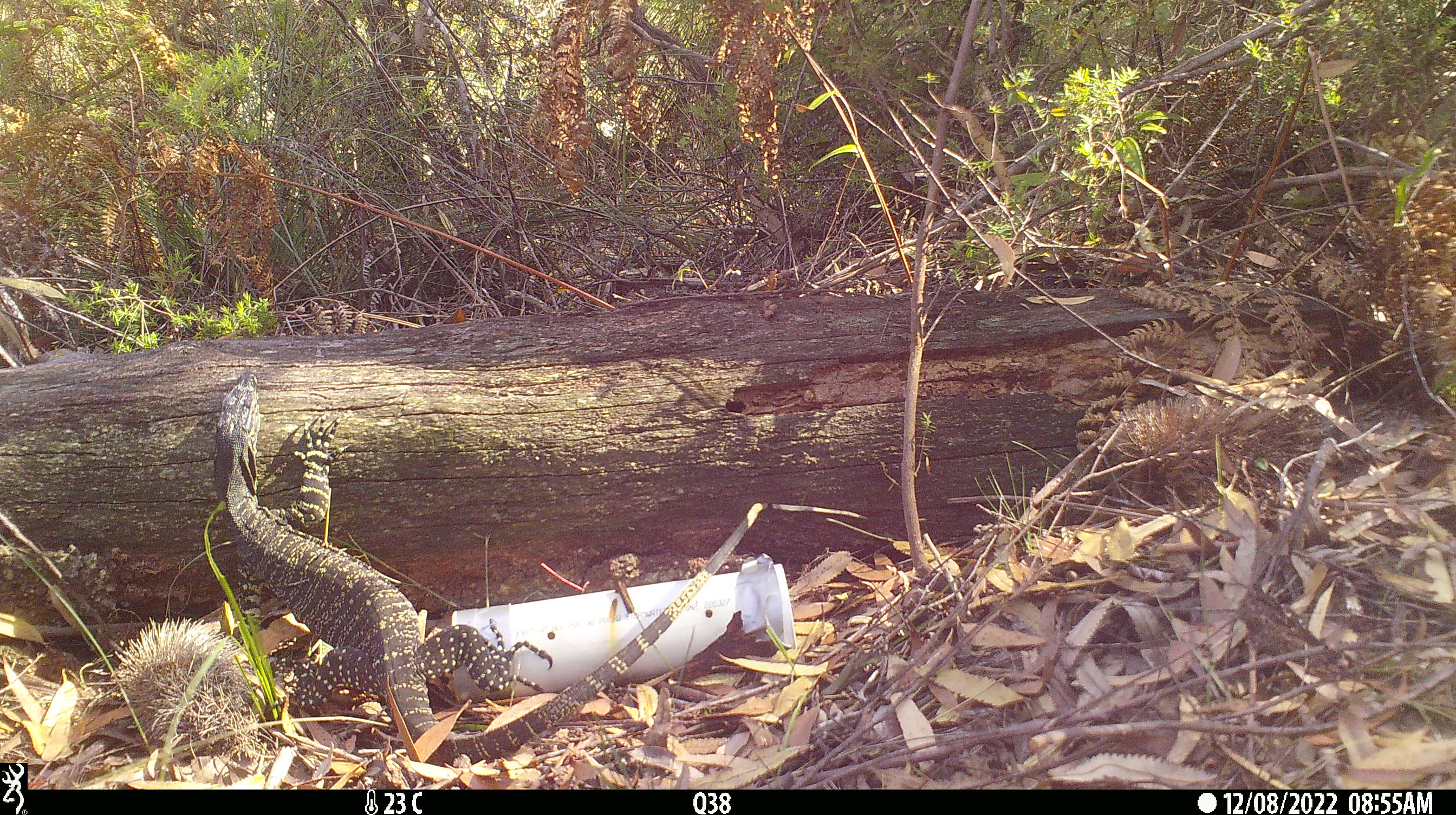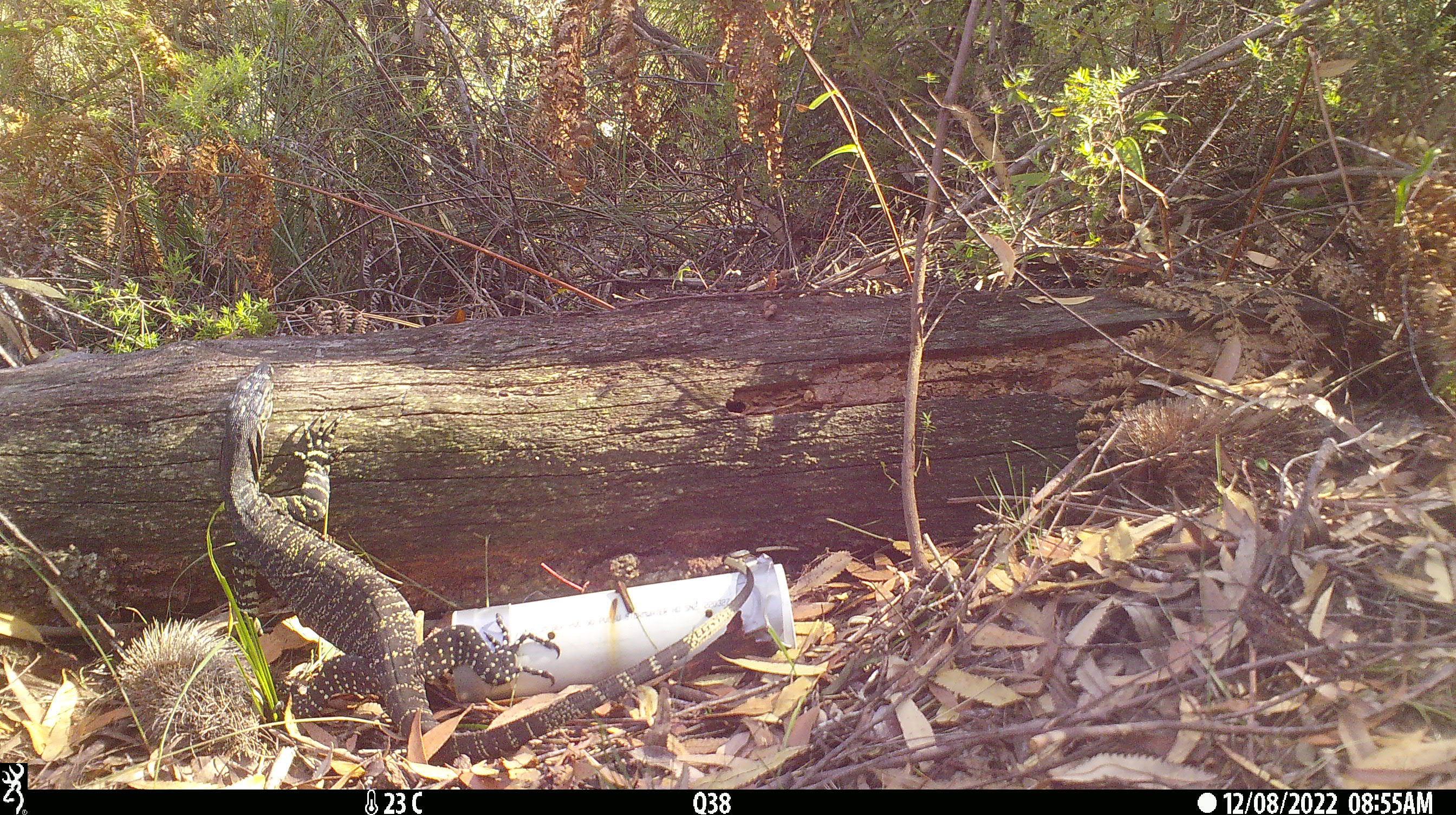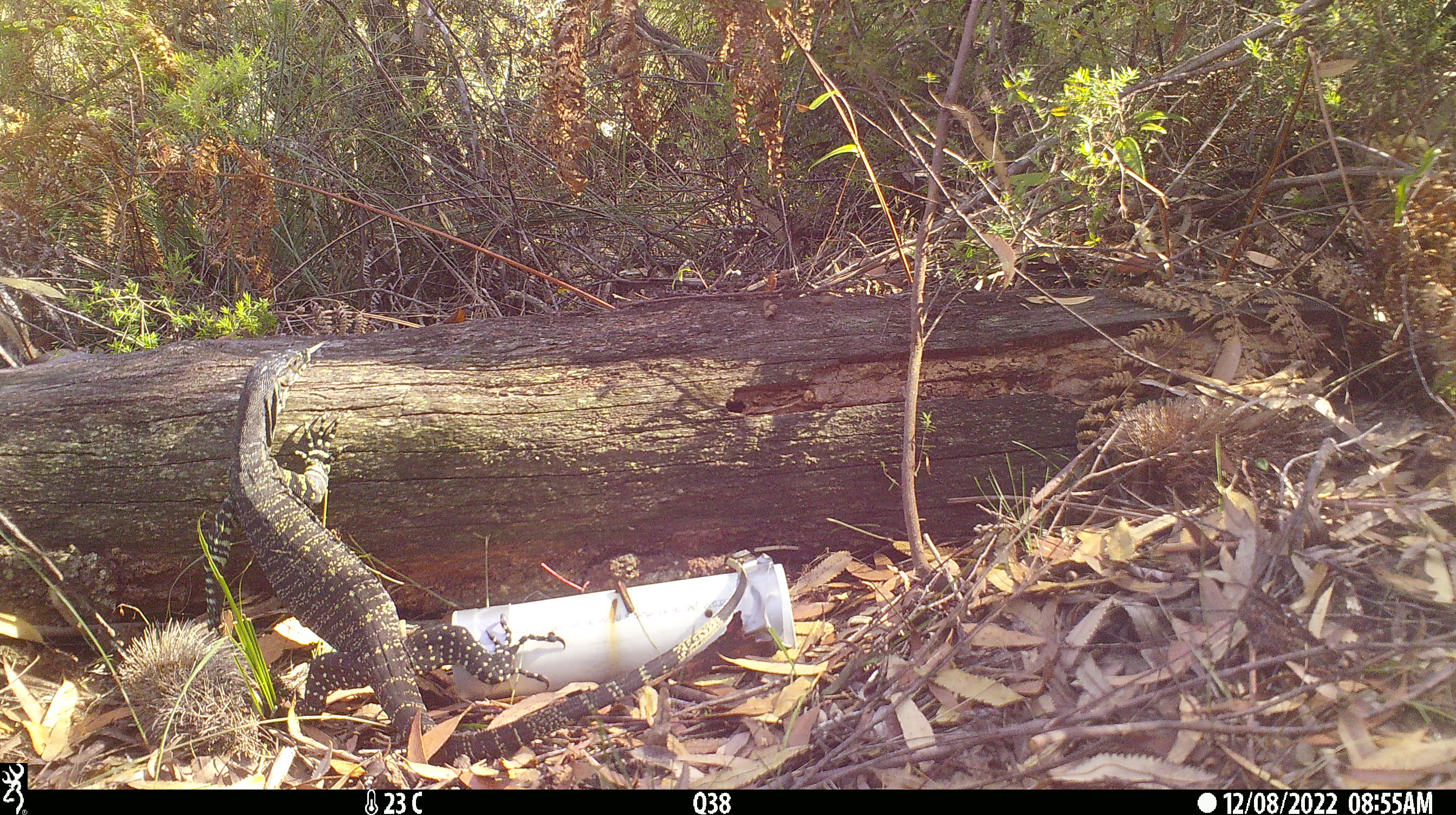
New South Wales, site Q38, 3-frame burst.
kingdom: Animalia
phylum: Chordata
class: Reptilia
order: Squamata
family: Varanidae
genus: Varanus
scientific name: Varanus varius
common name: lace monitor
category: goanna